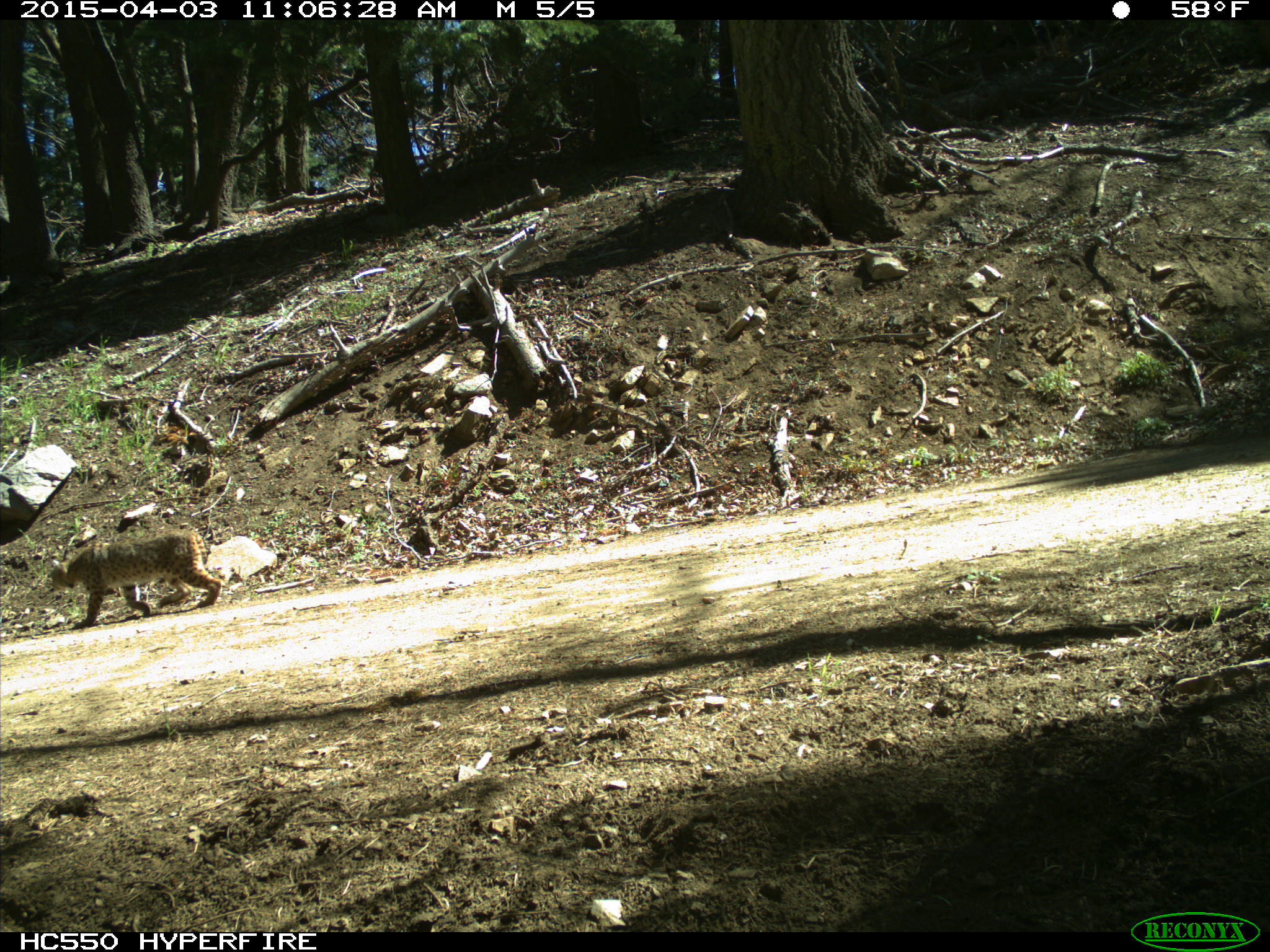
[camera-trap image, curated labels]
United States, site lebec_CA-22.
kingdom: Animalia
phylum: Chordata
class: Mammalia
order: Carnivora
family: Felidae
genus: Lynx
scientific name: Lynx rufus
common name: bobcat